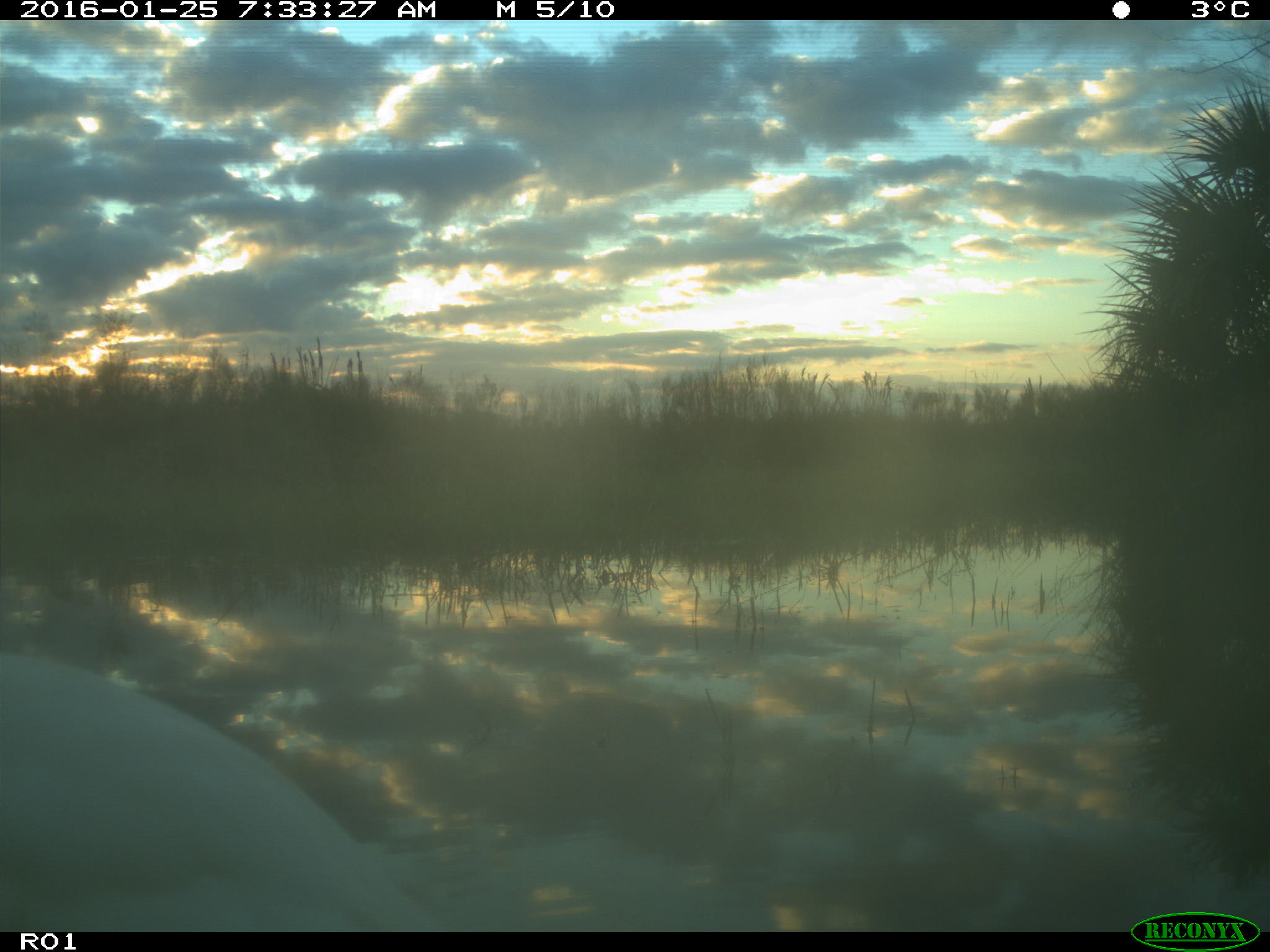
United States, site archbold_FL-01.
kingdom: Animalia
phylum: Chordata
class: Aves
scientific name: Aves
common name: birds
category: unidentified bird